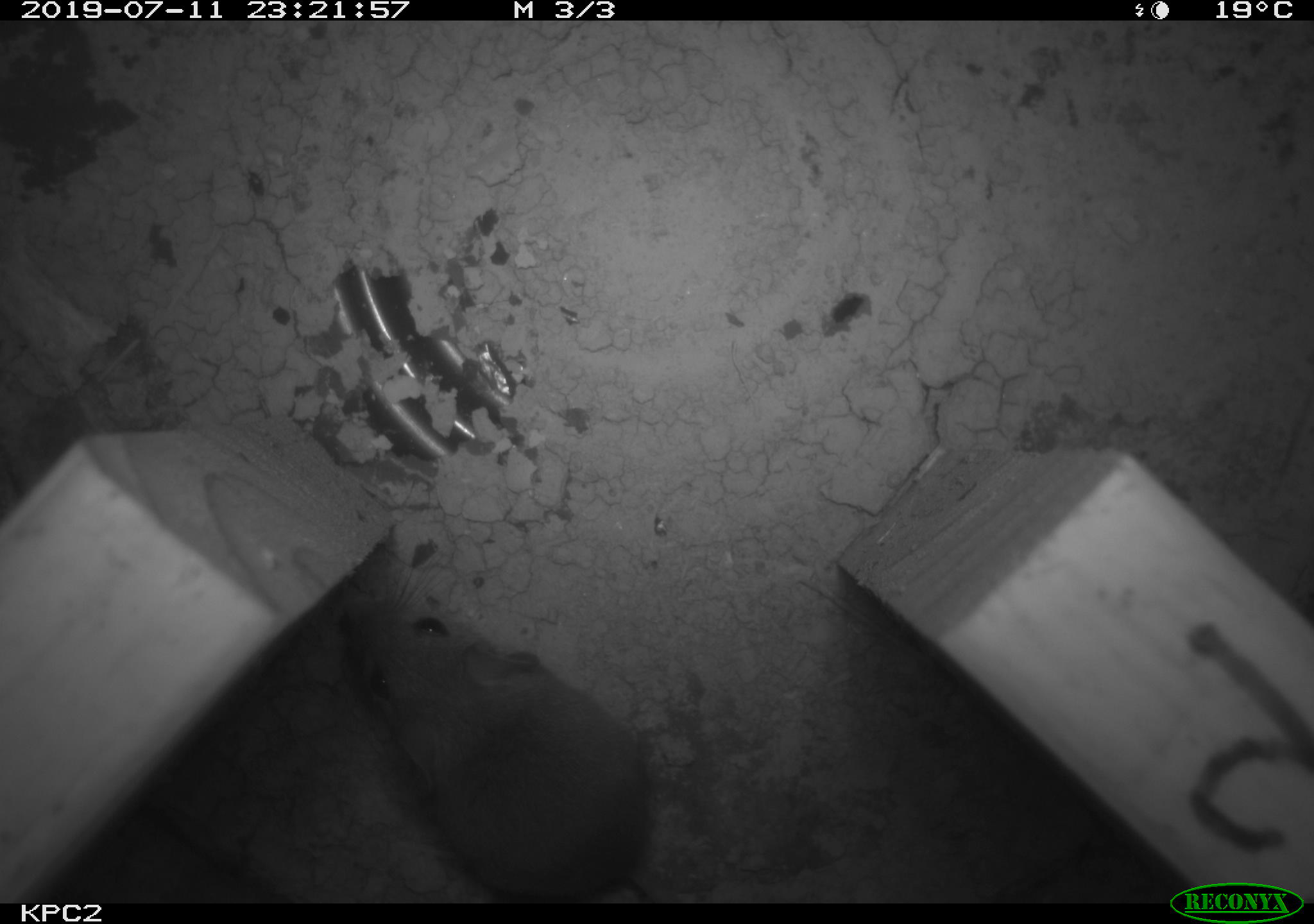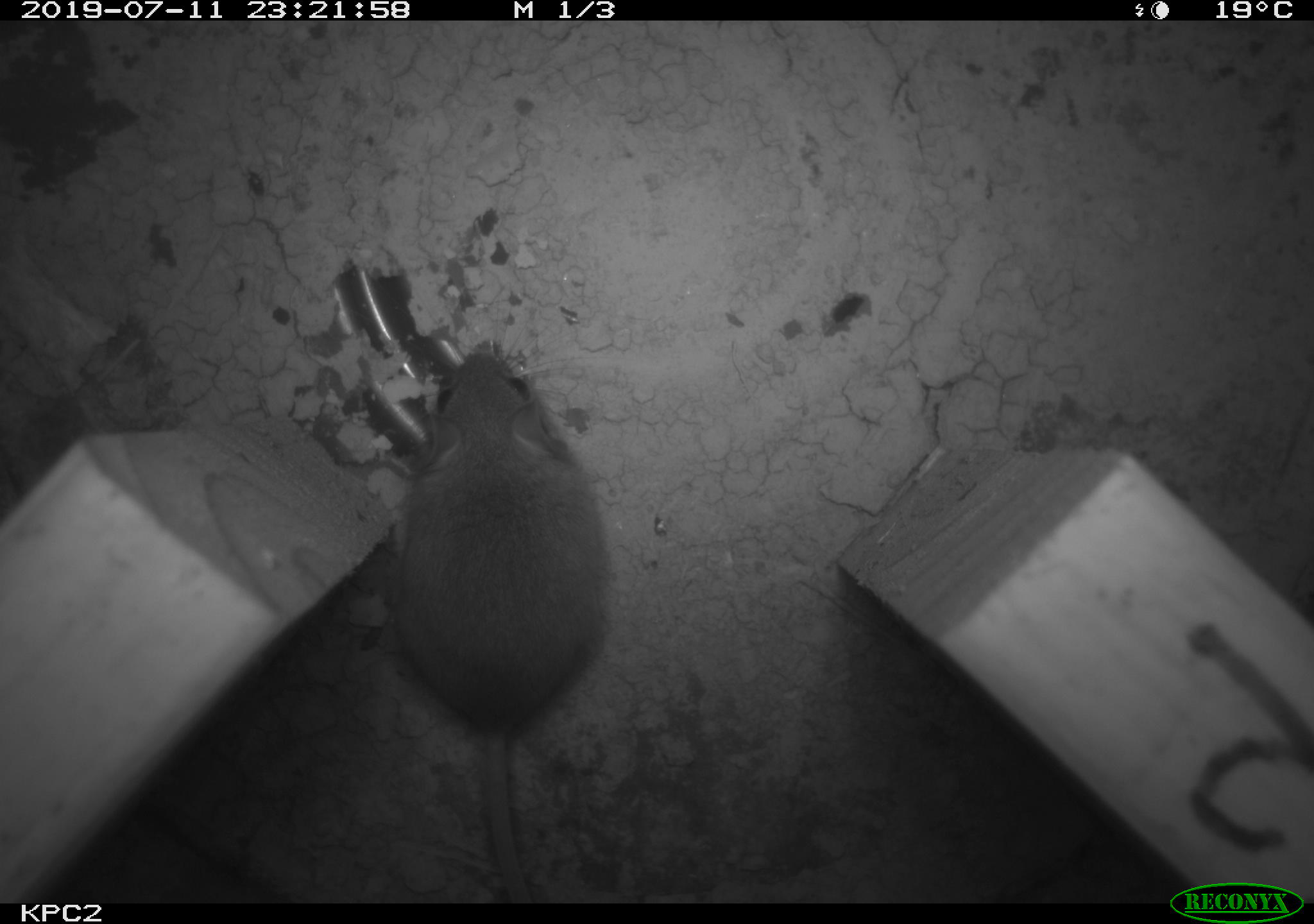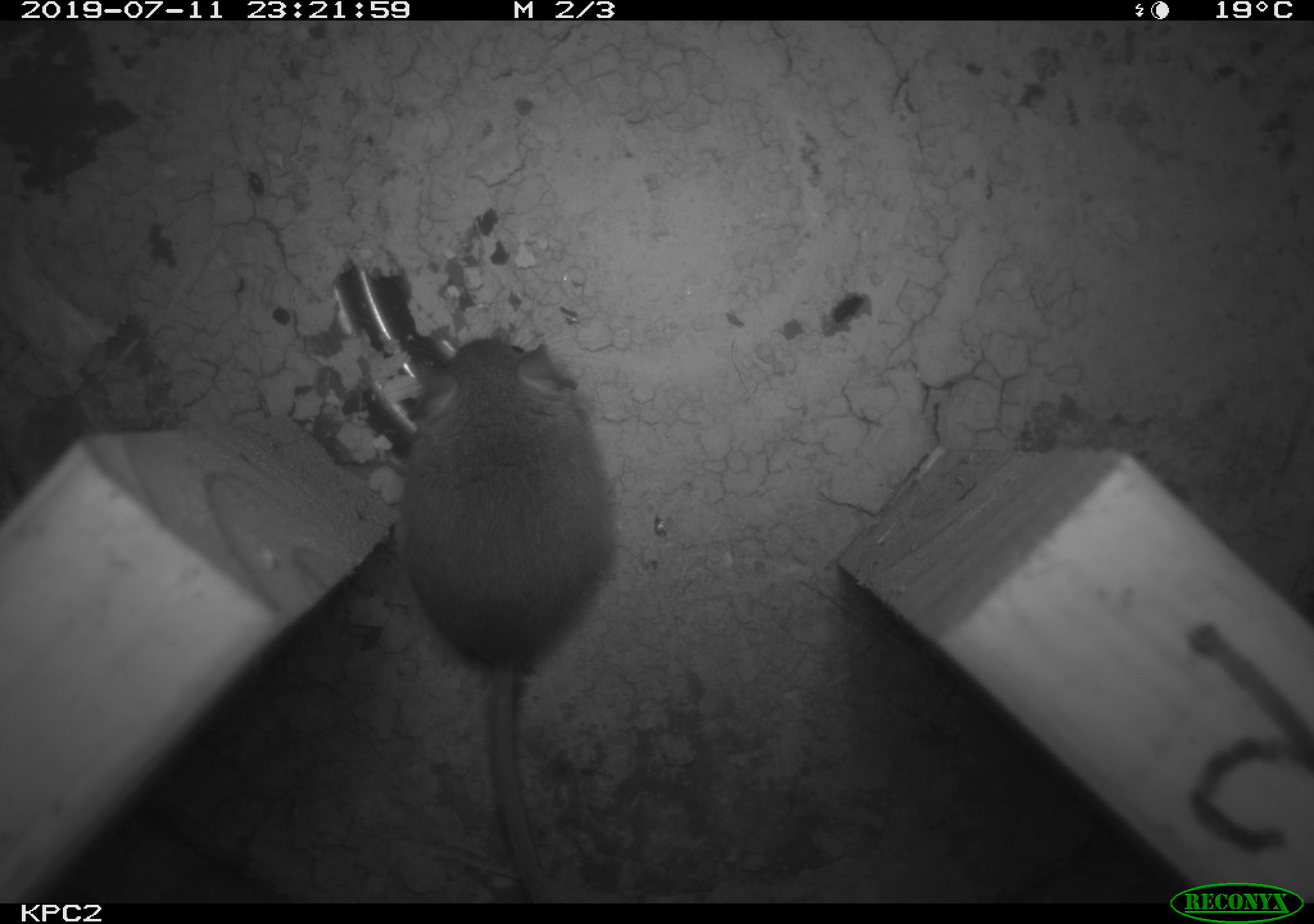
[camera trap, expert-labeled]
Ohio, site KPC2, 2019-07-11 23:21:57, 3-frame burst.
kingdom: Animalia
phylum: Chordata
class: Mammalia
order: Rodentia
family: Cricetidae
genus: Peromyscus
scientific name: Peromyscus leucopus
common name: white-footed mouse